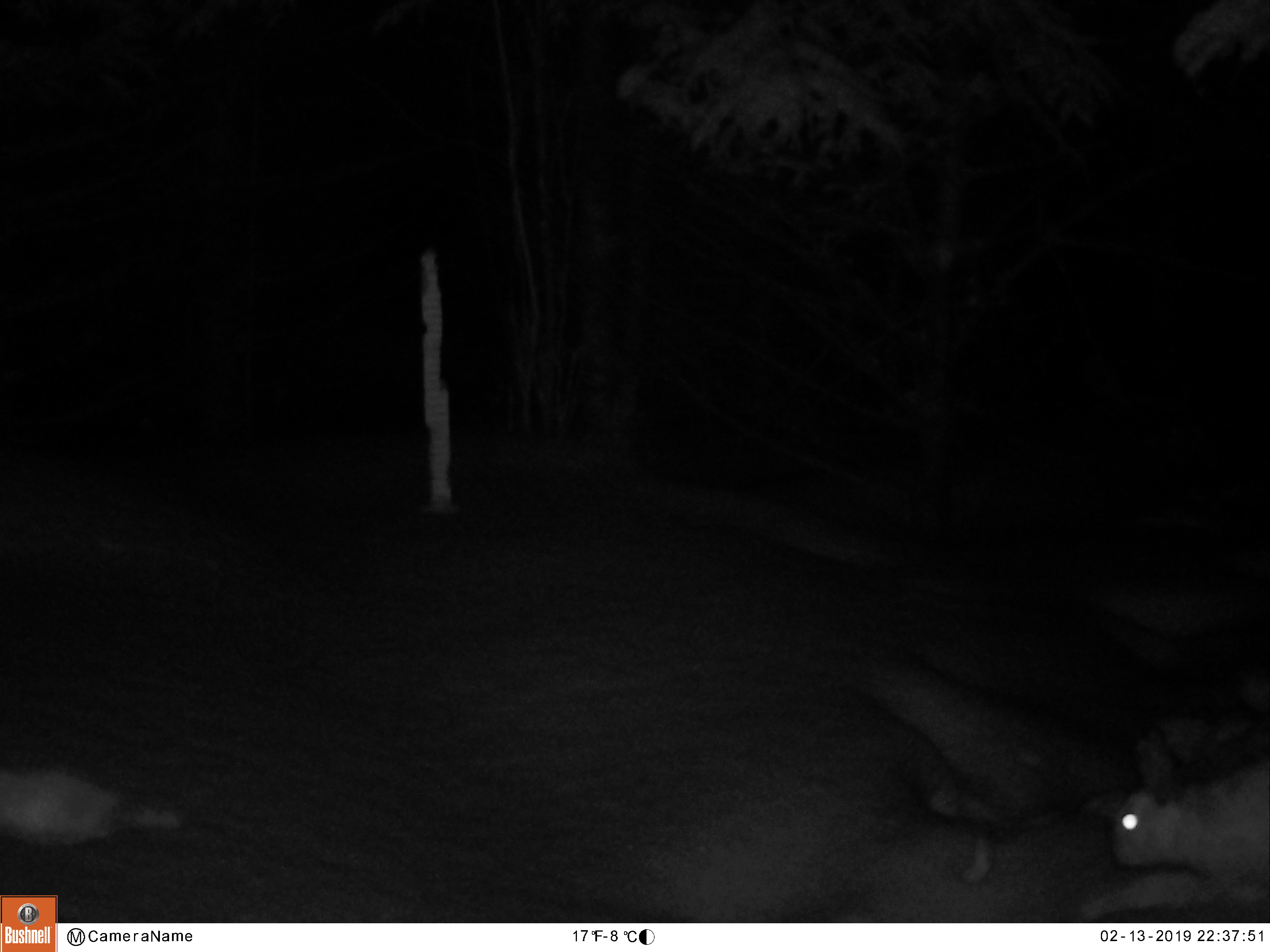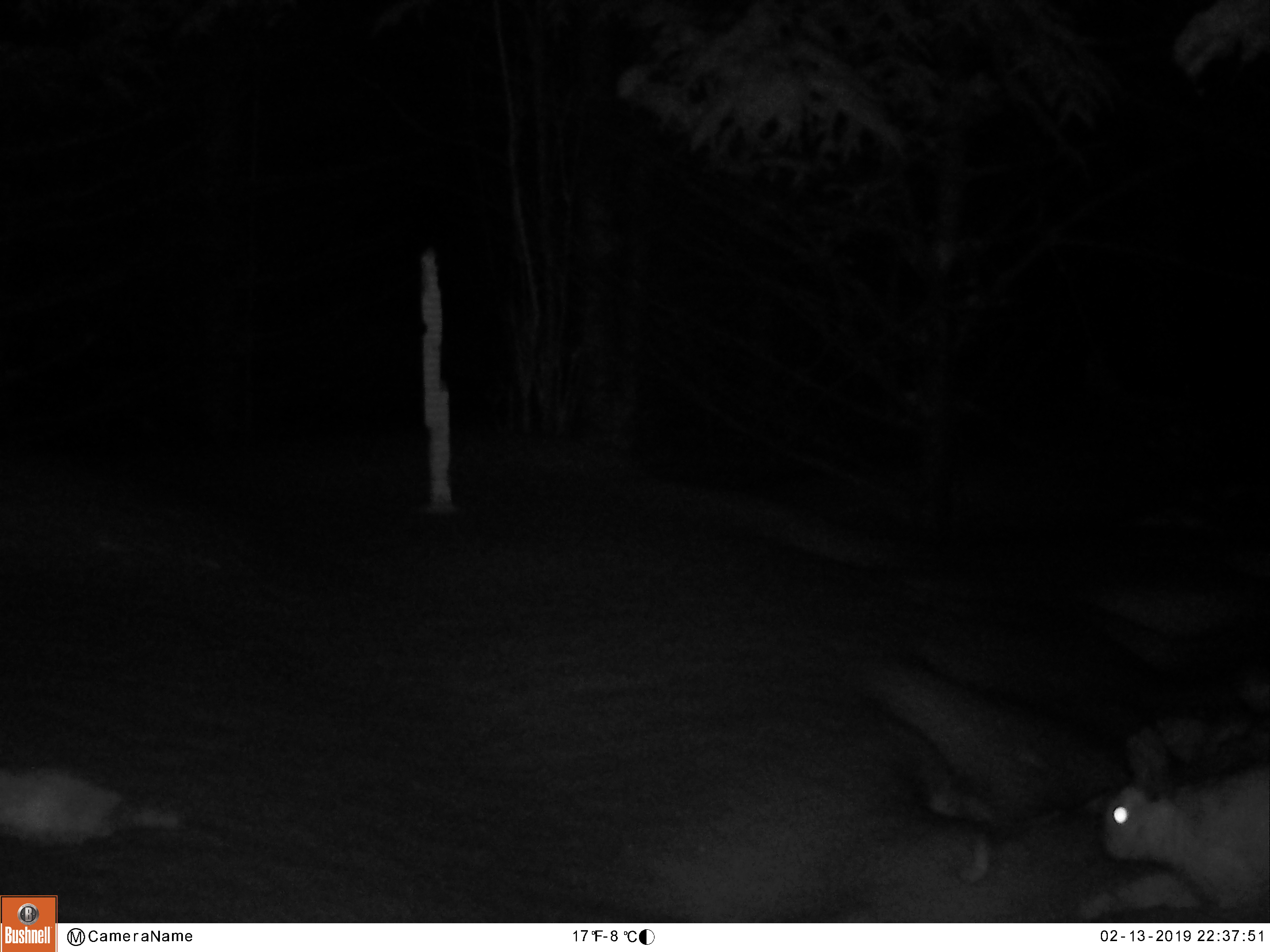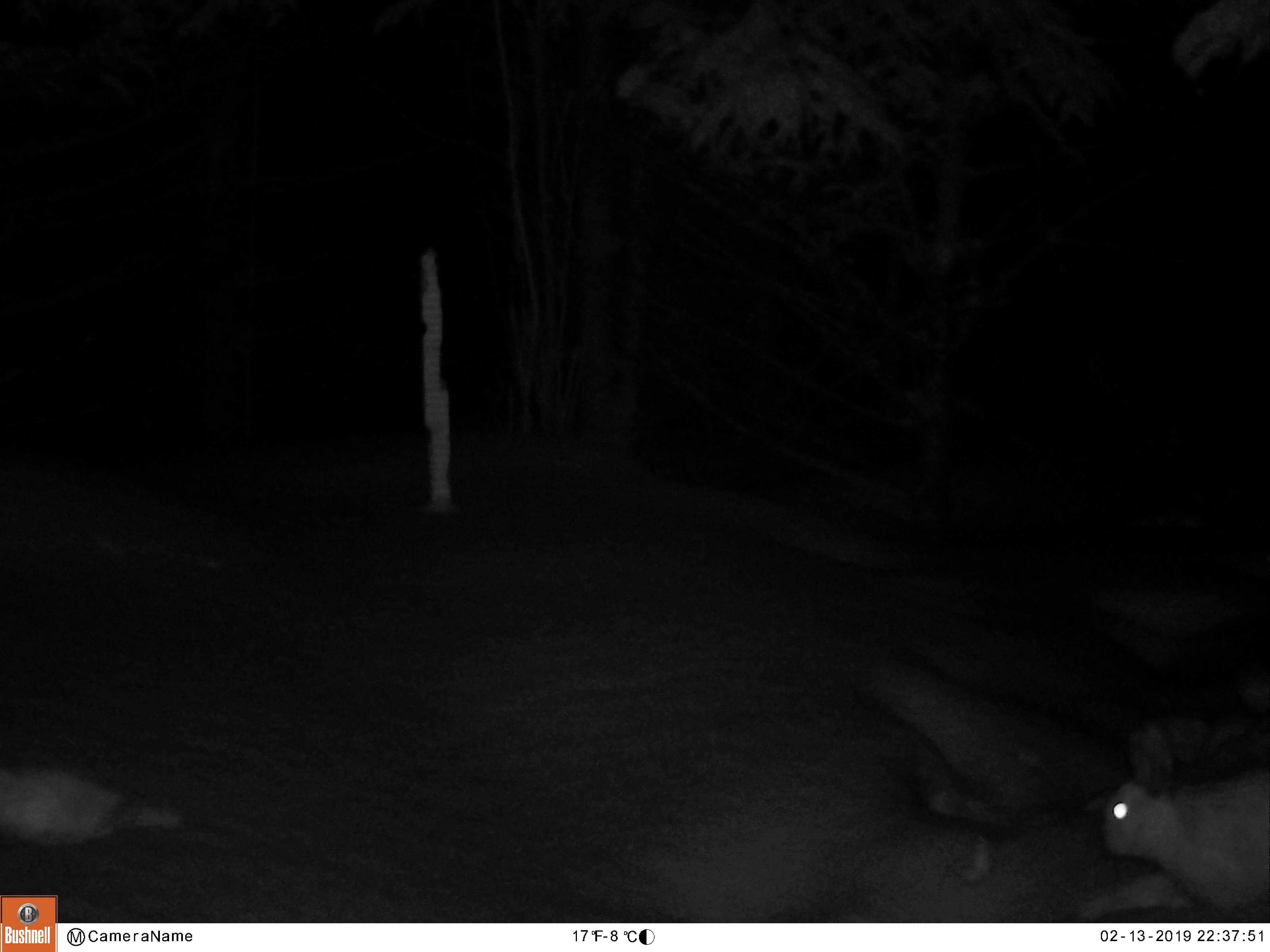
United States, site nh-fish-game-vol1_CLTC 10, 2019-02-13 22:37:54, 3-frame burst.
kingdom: Animalia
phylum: Chordata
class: Mammalia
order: Lagomorpha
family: Leporidae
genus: Lepus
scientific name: Lepus americanus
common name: snowshoe hare